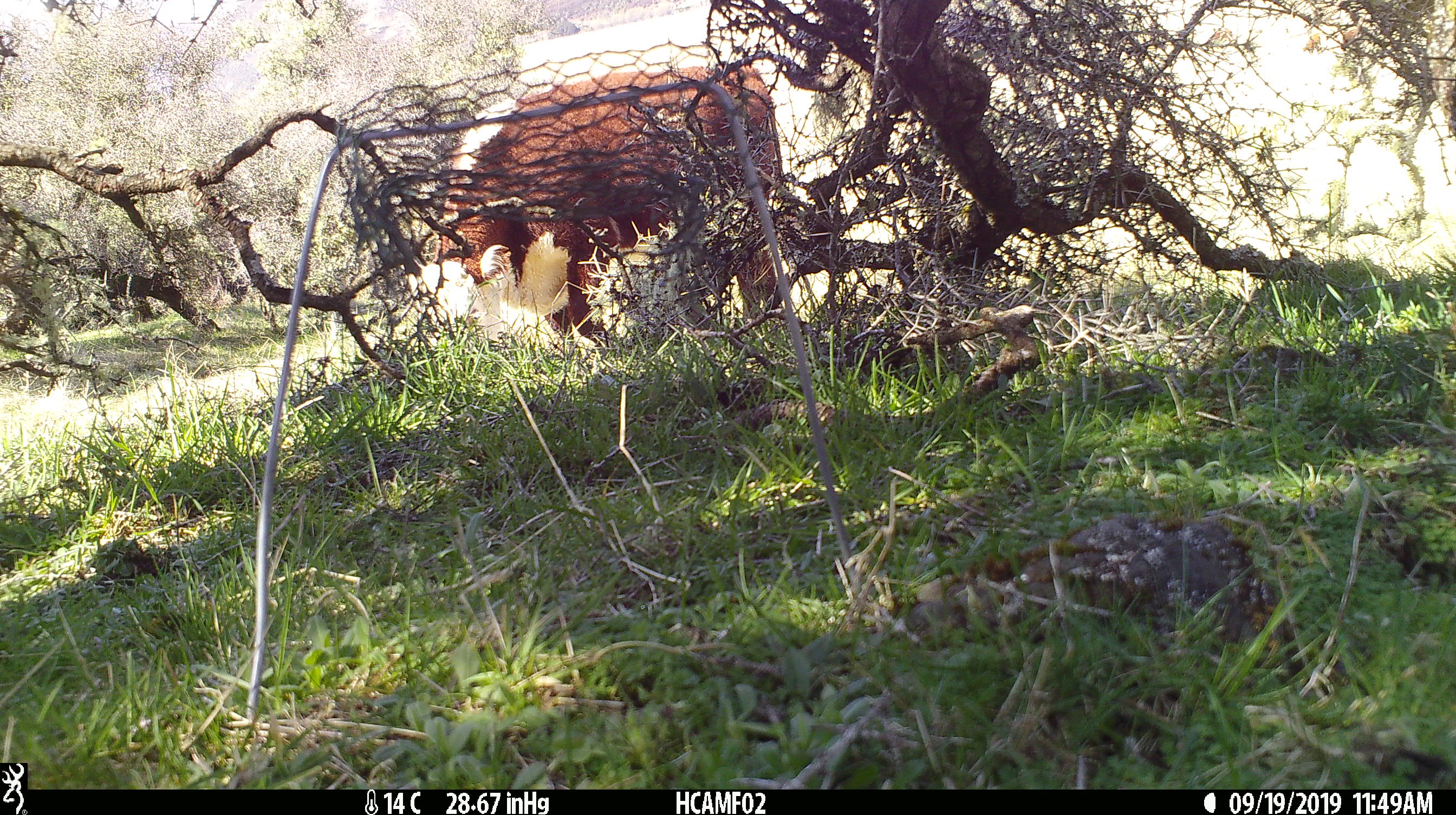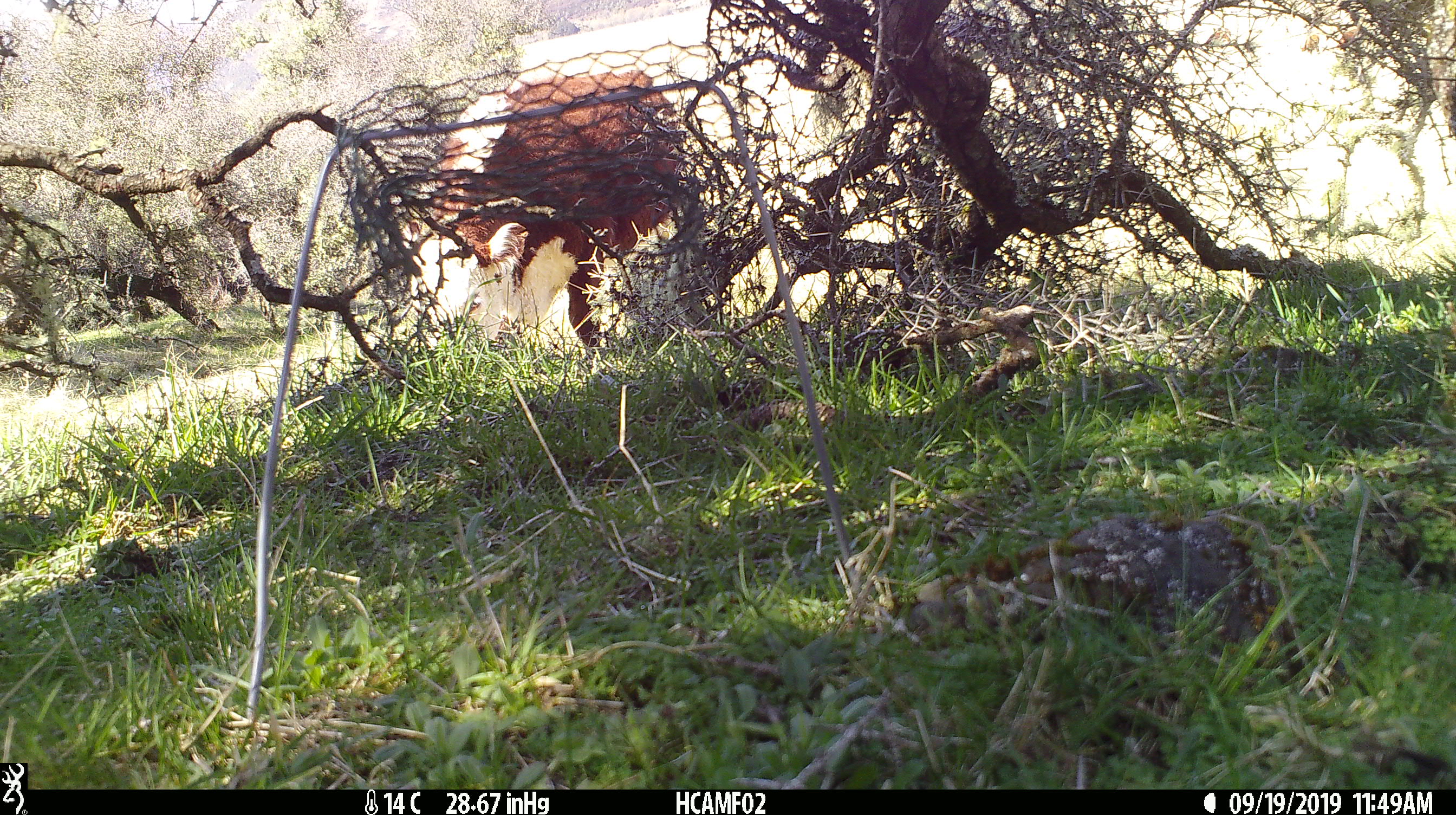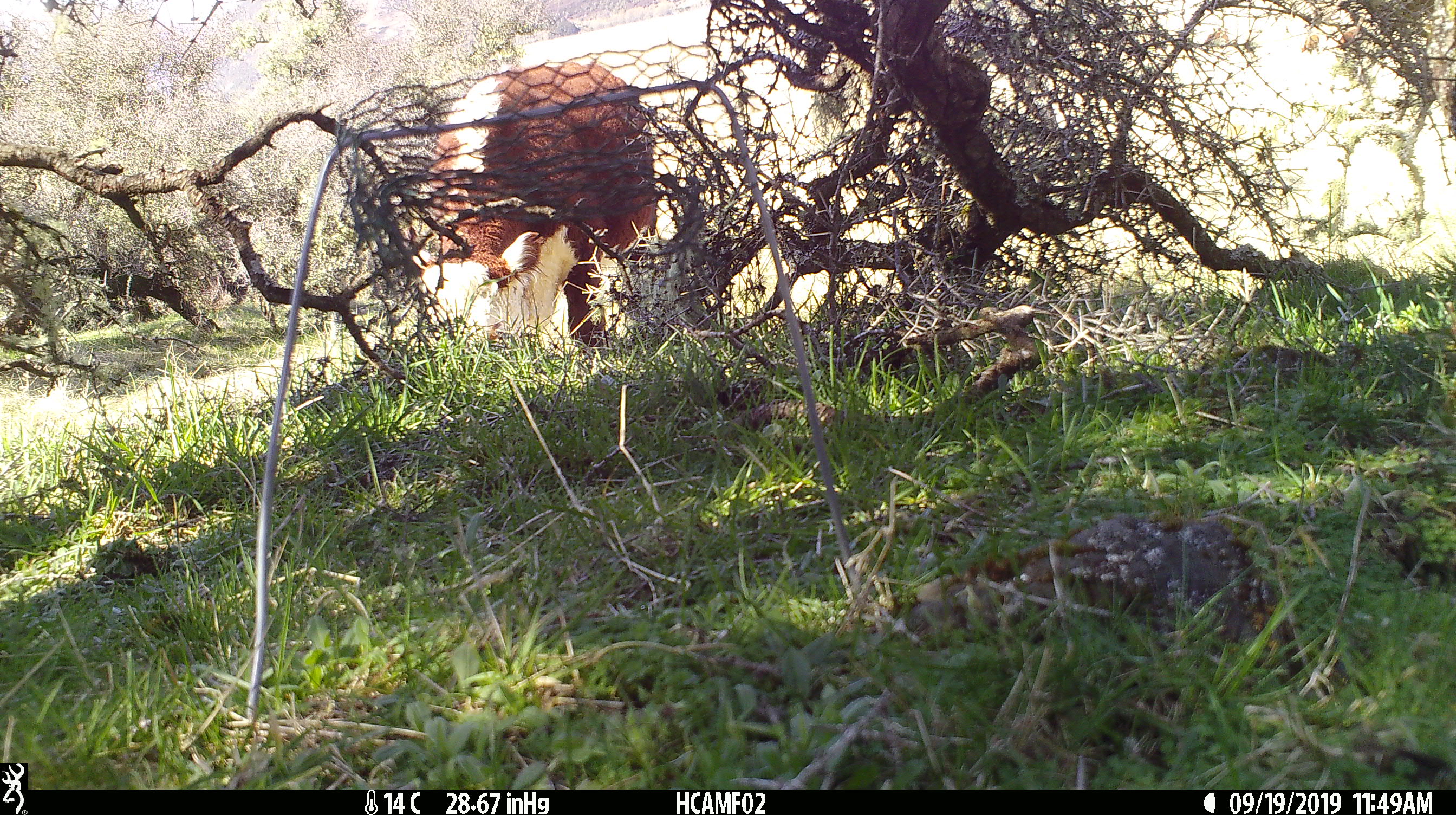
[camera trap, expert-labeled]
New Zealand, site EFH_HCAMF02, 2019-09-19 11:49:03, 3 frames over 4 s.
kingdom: Animalia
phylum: Chordata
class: Mammalia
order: Artiodactyla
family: Bovidae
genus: Bos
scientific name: Bos taurus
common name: domestic cow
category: cow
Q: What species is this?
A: Cow (domestic cow) (Bos taurus).